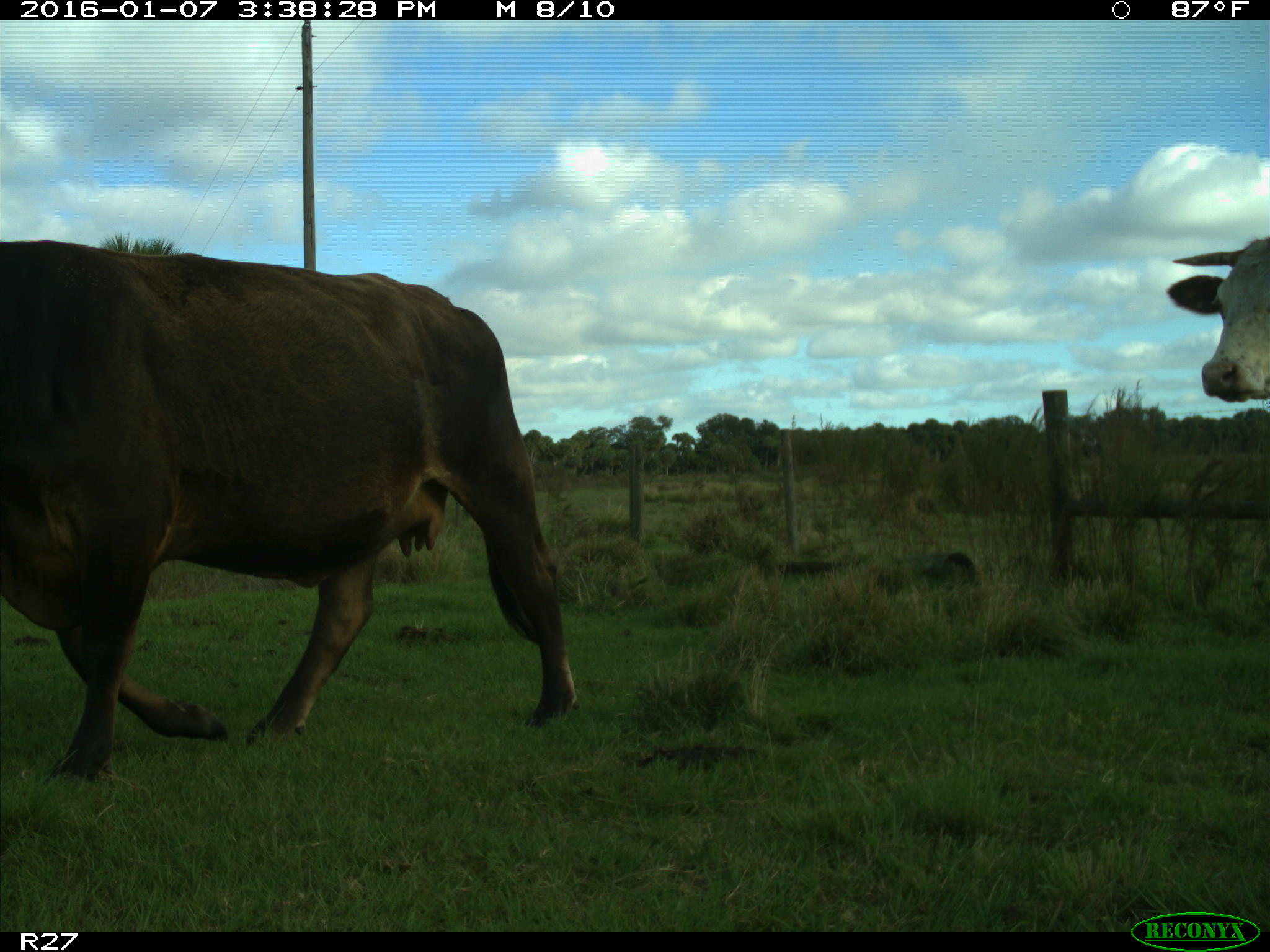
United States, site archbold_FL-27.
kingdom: Animalia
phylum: Chordata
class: Mammalia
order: Artiodactyla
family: Bovidae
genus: Bos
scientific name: Bos taurus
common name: domestic cow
Bos taurus (domestic cow).